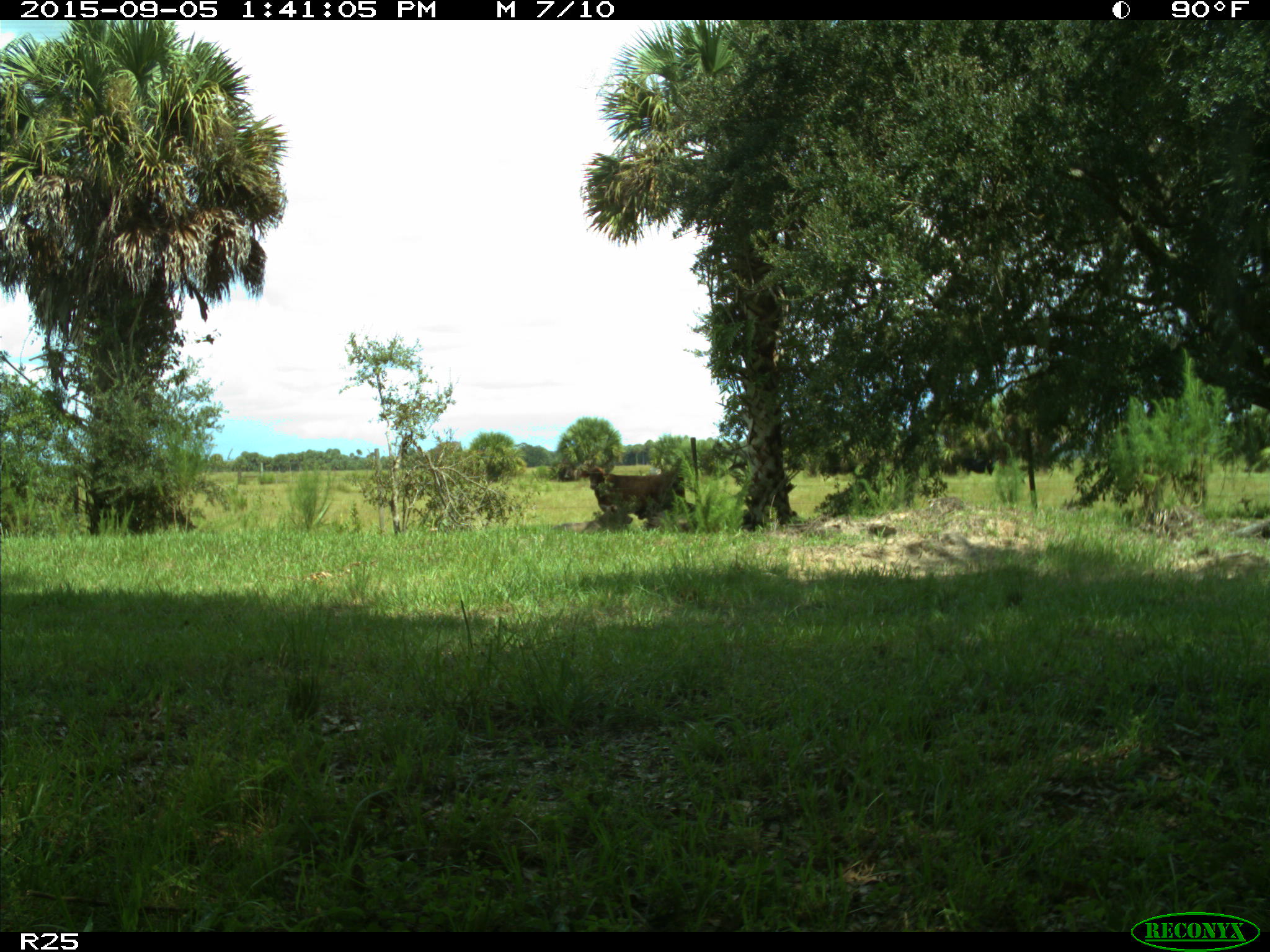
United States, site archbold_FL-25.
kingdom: Animalia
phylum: Chordata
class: Mammalia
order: Artiodactyla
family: Bovidae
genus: Bos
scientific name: Bos taurus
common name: domestic cow